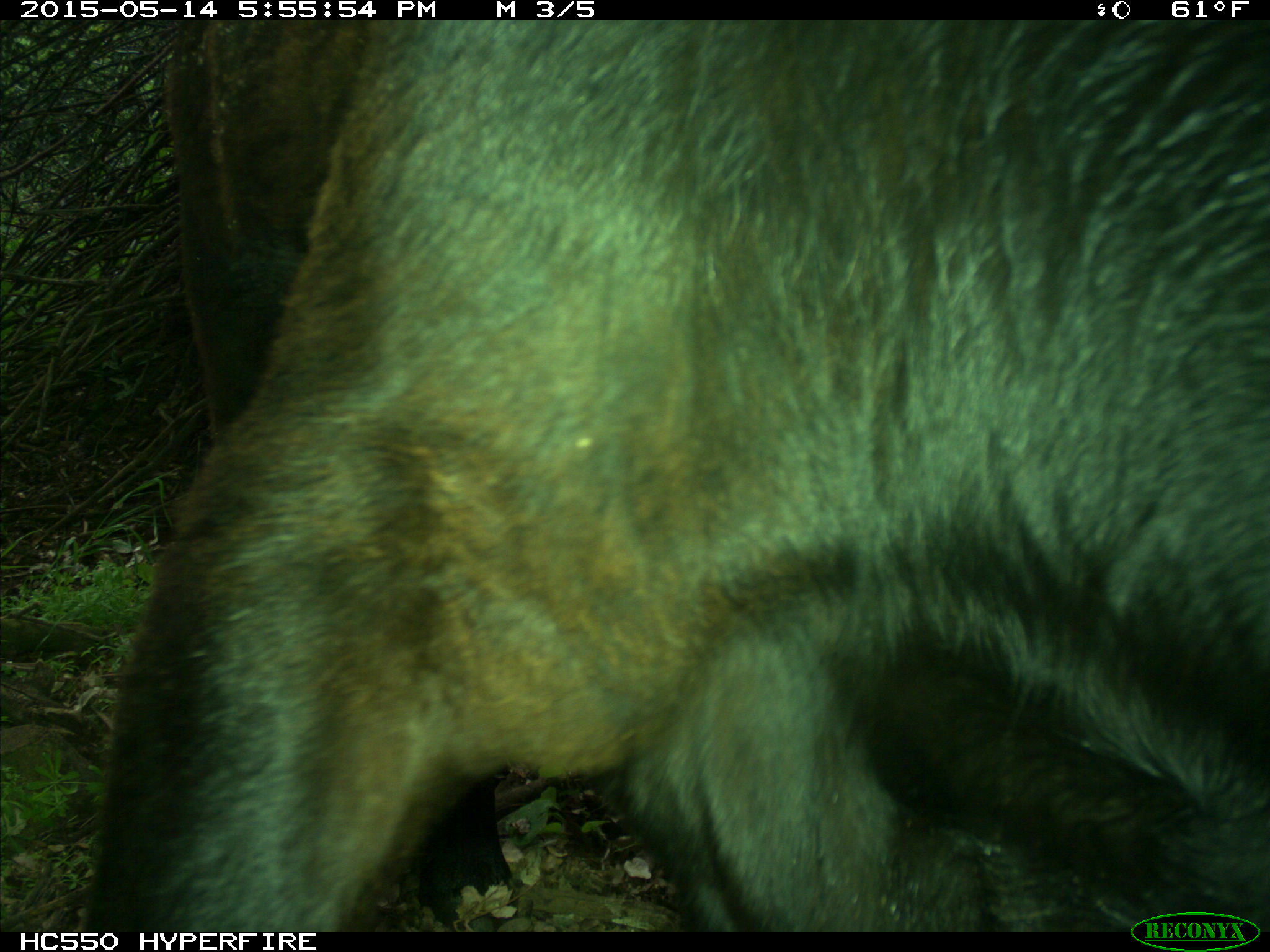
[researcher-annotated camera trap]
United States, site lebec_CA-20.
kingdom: Animalia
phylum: Chordata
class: Mammalia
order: Artiodactyla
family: Bovidae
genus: Bos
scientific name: Bos taurus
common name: domestic cow